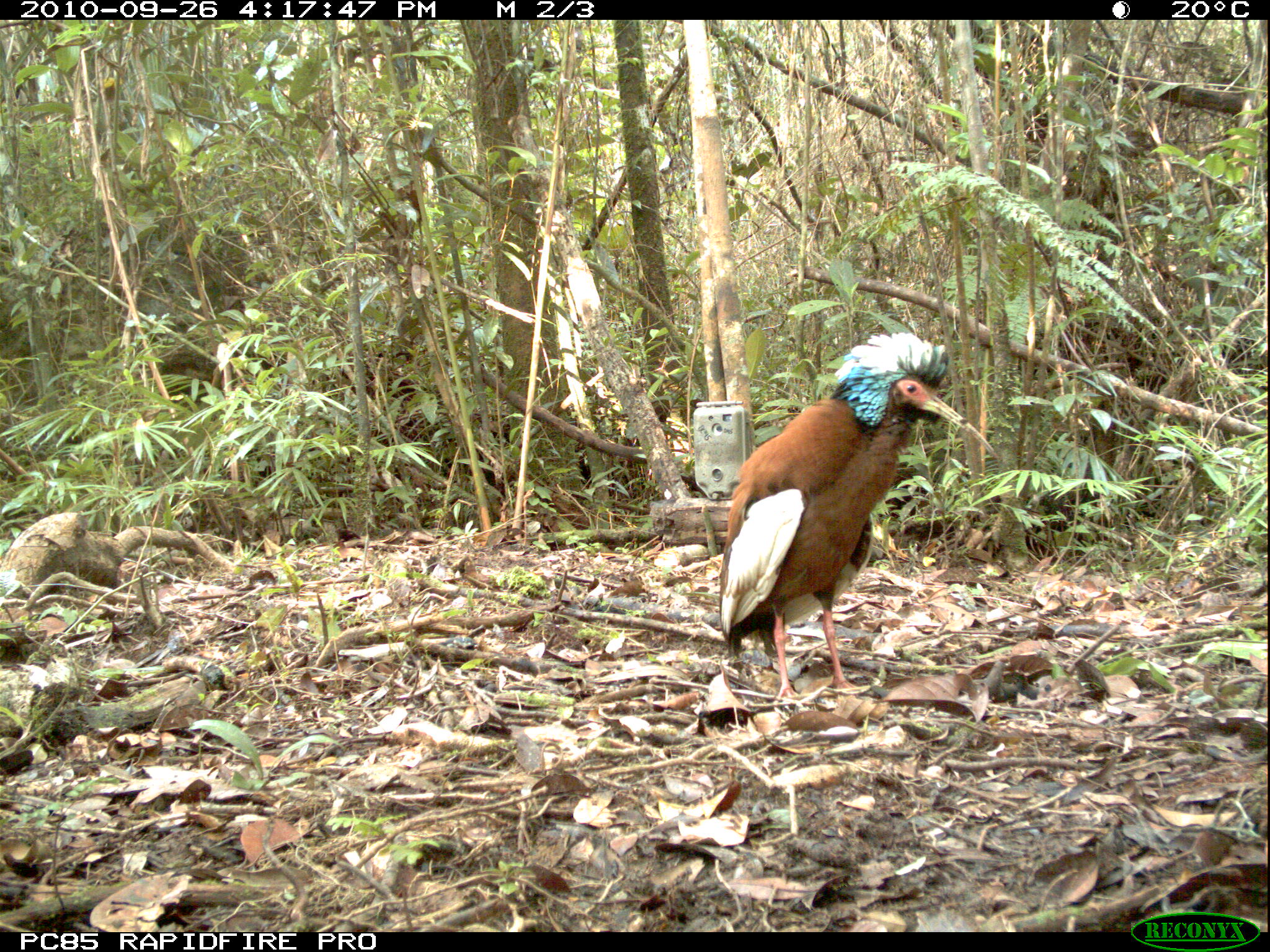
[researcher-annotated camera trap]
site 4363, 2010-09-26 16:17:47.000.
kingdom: Animalia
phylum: Chordata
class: Aves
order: Pelecaniformes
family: Threskiornithidae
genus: Lophotibis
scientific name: Lophotibis cristata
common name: madagascar ibis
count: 1